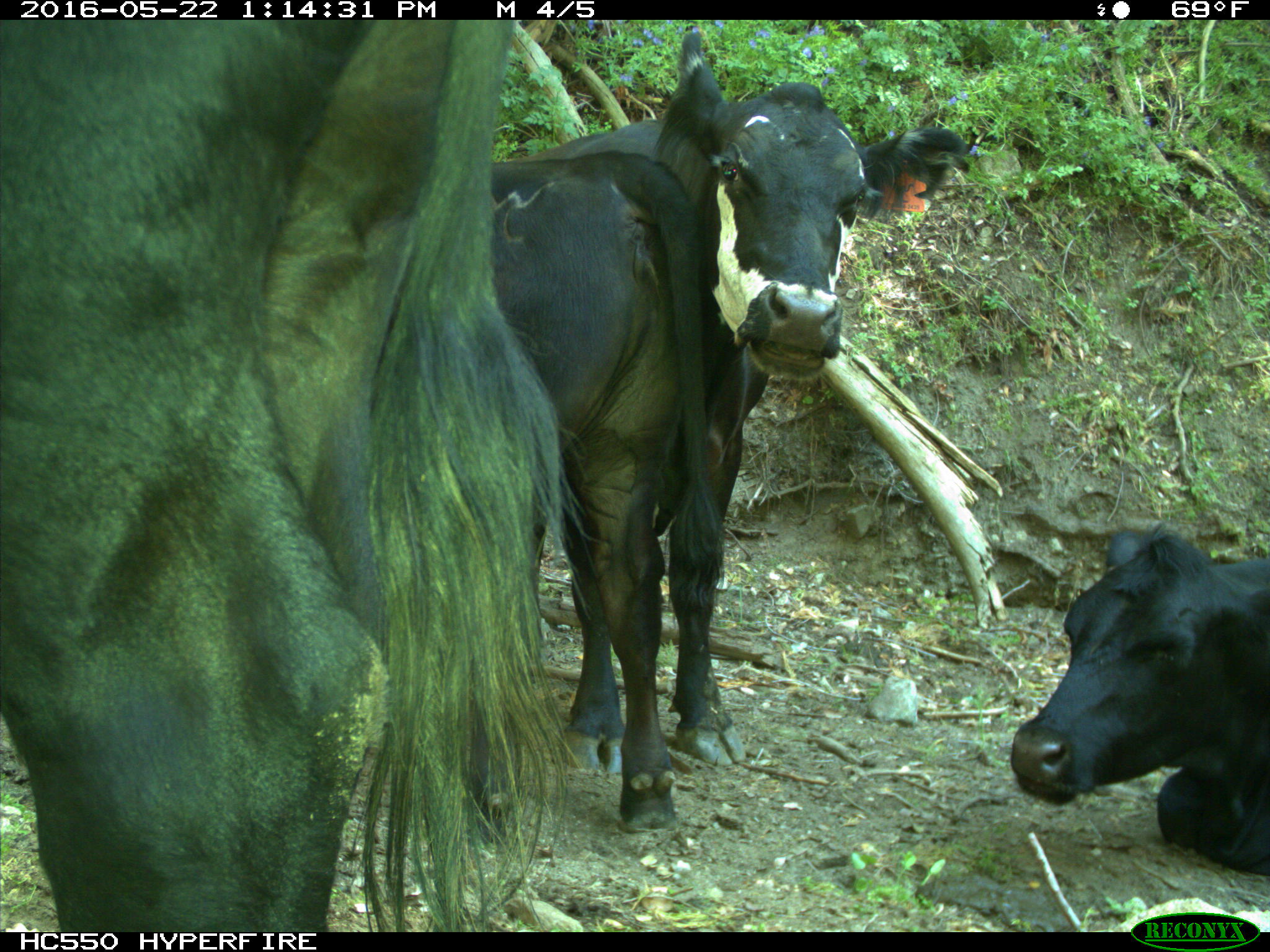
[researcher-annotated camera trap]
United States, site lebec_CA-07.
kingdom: Animalia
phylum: Chordata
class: Mammalia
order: Artiodactyla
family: Bovidae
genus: Bos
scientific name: Bos taurus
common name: domestic cow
Bos taurus (domestic cow).